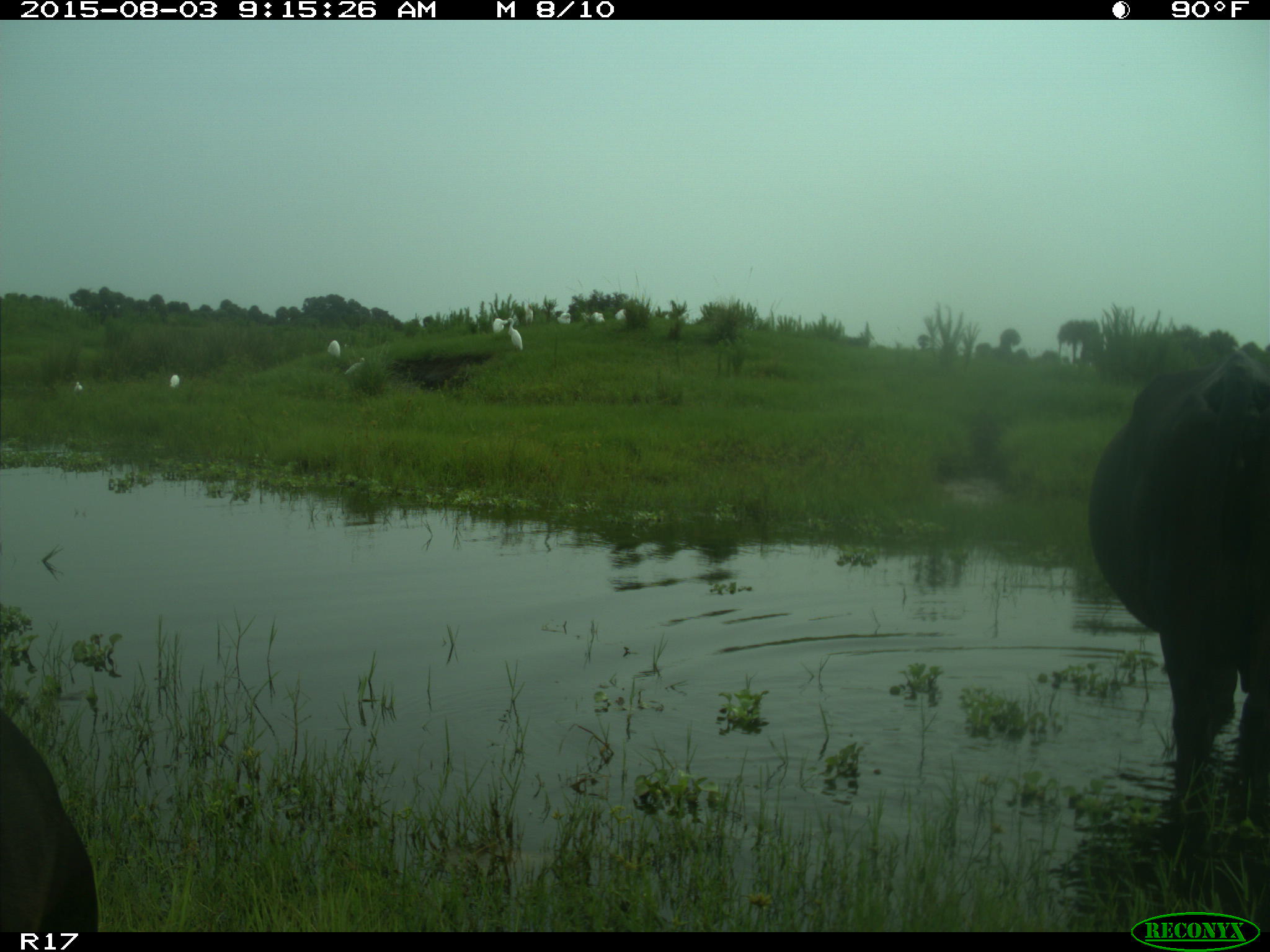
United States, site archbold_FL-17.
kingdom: Animalia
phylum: Chordata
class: Mammalia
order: Artiodactyla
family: Bovidae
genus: Bos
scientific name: Bos taurus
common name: domestic cow